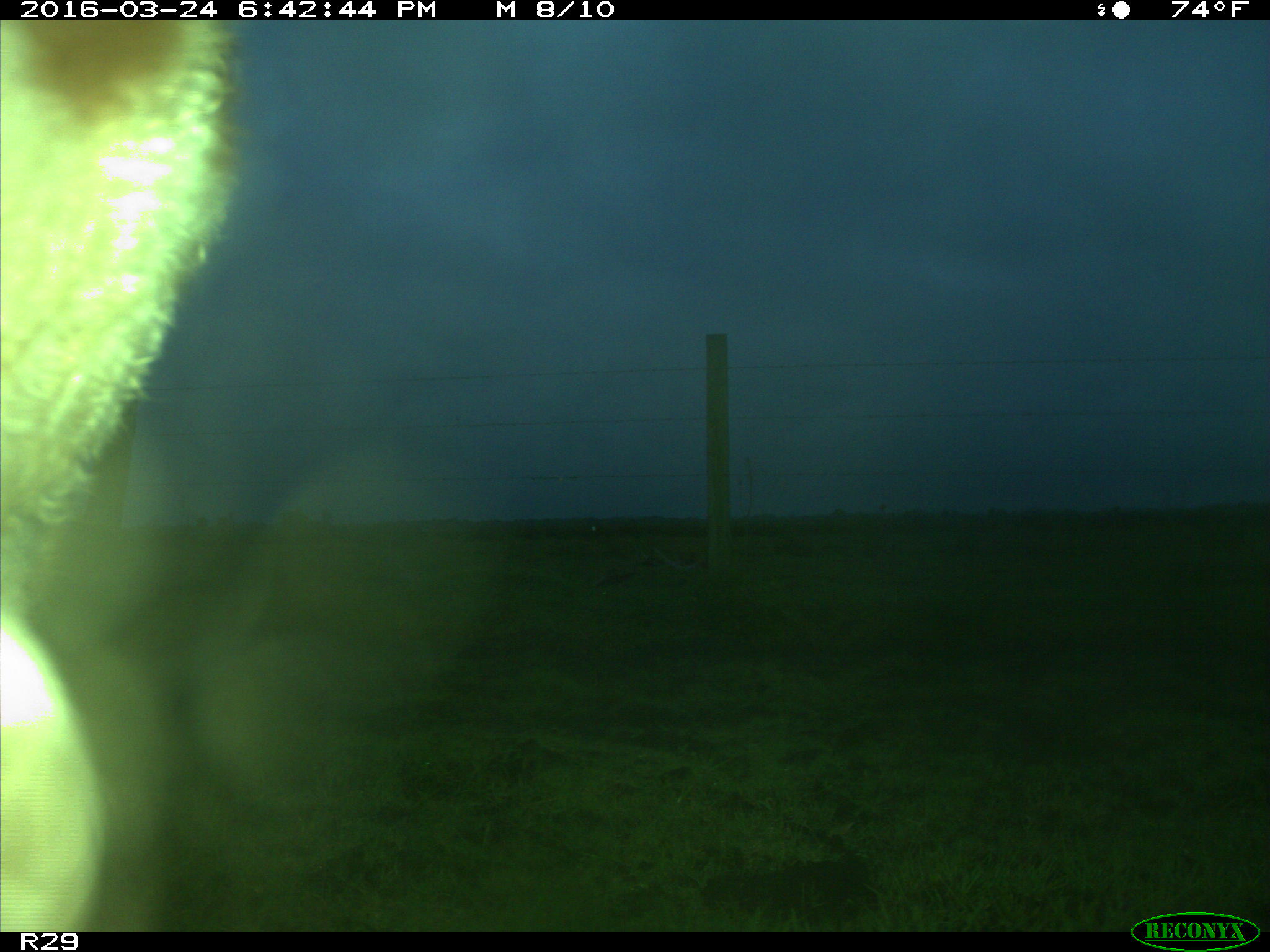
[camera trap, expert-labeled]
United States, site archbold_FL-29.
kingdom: Animalia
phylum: Chordata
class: Mammalia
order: Artiodactyla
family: Bovidae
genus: Bos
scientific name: Bos taurus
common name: domestic cow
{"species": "Bos taurus (domestic cow)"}